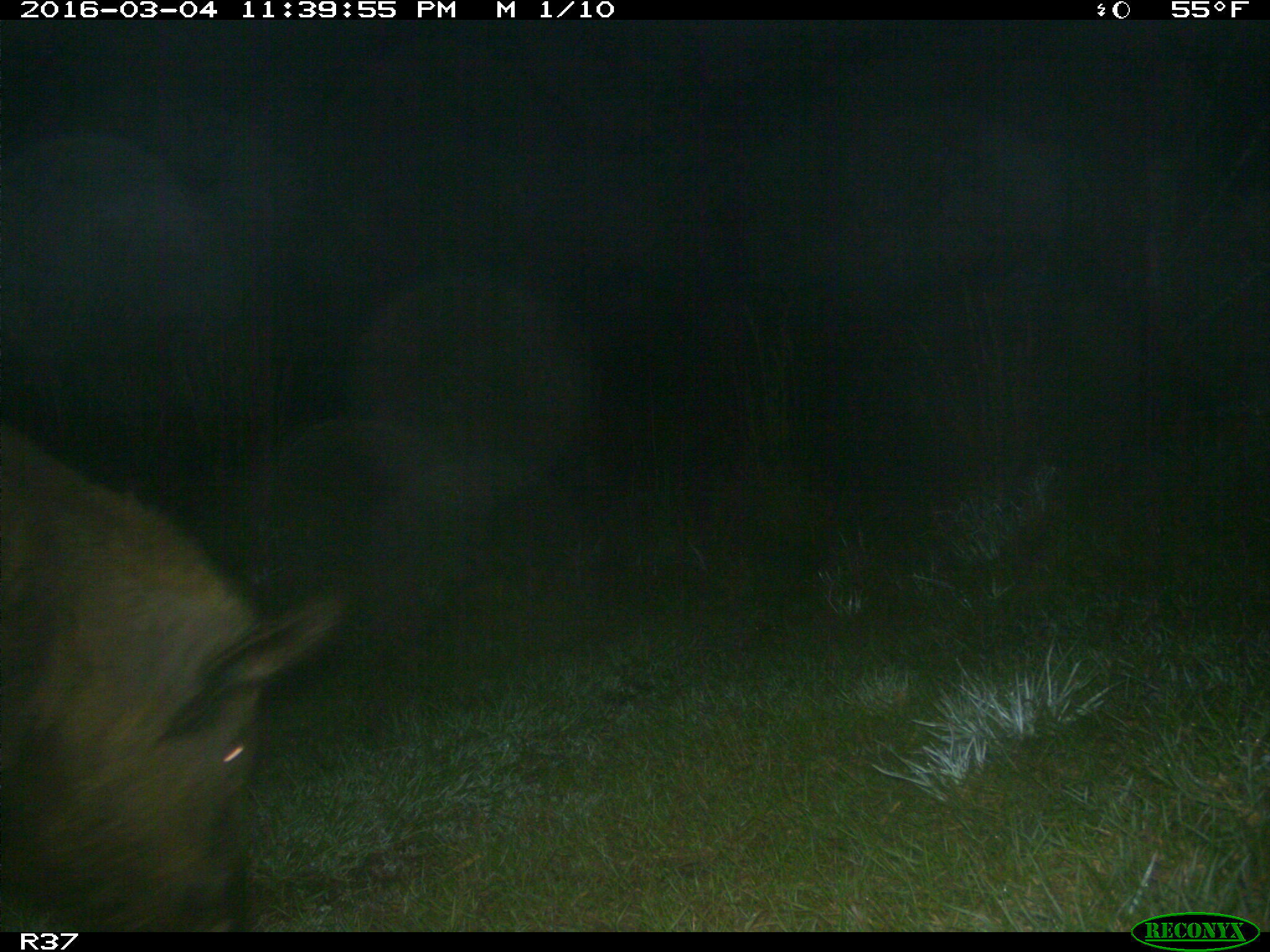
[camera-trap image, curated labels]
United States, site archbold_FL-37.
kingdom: Animalia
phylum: Chordata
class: Mammalia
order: Artiodactyla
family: Suidae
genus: Sus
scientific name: Sus scrofa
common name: wild boar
Sus scrofa (wild boar).